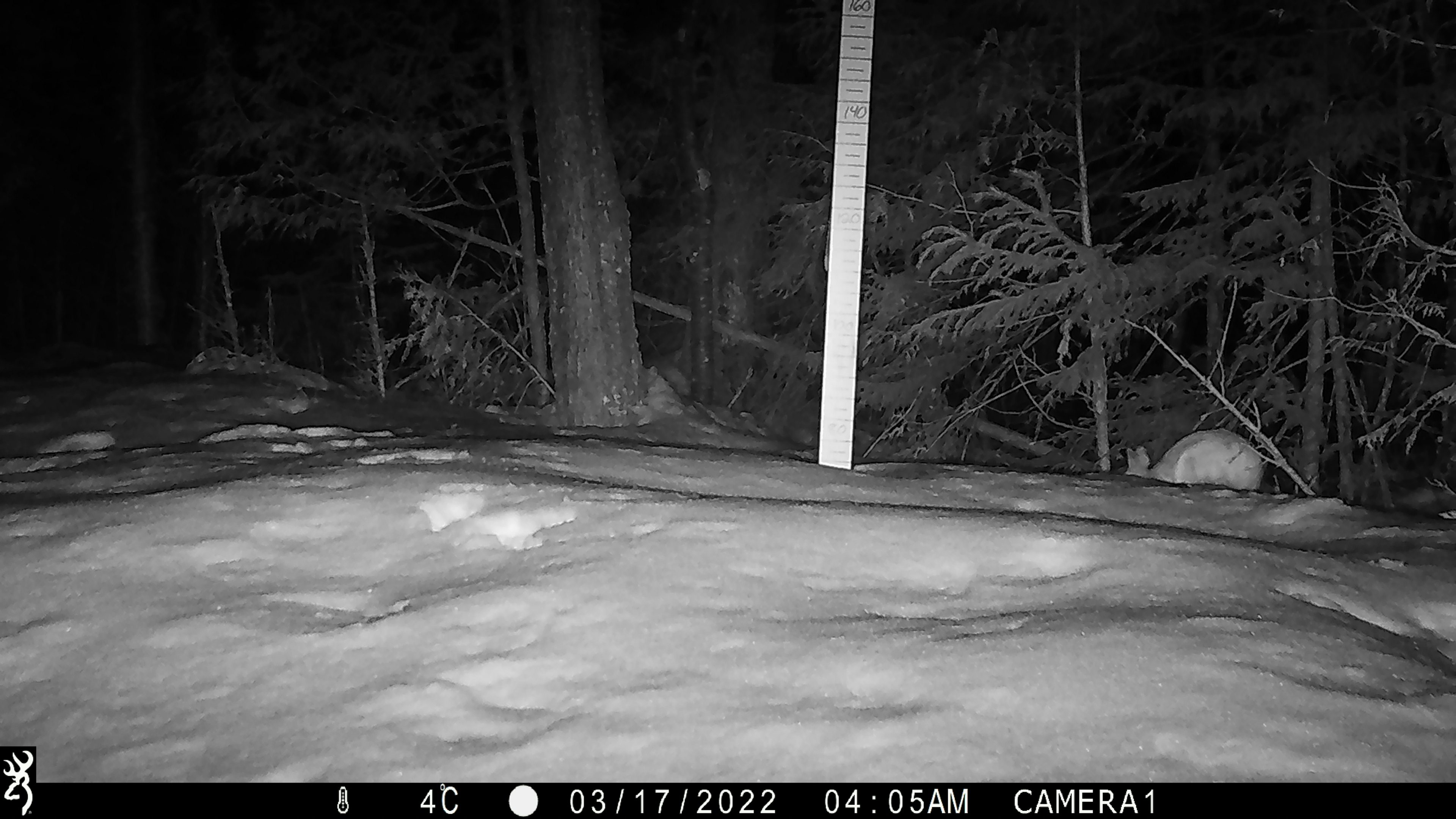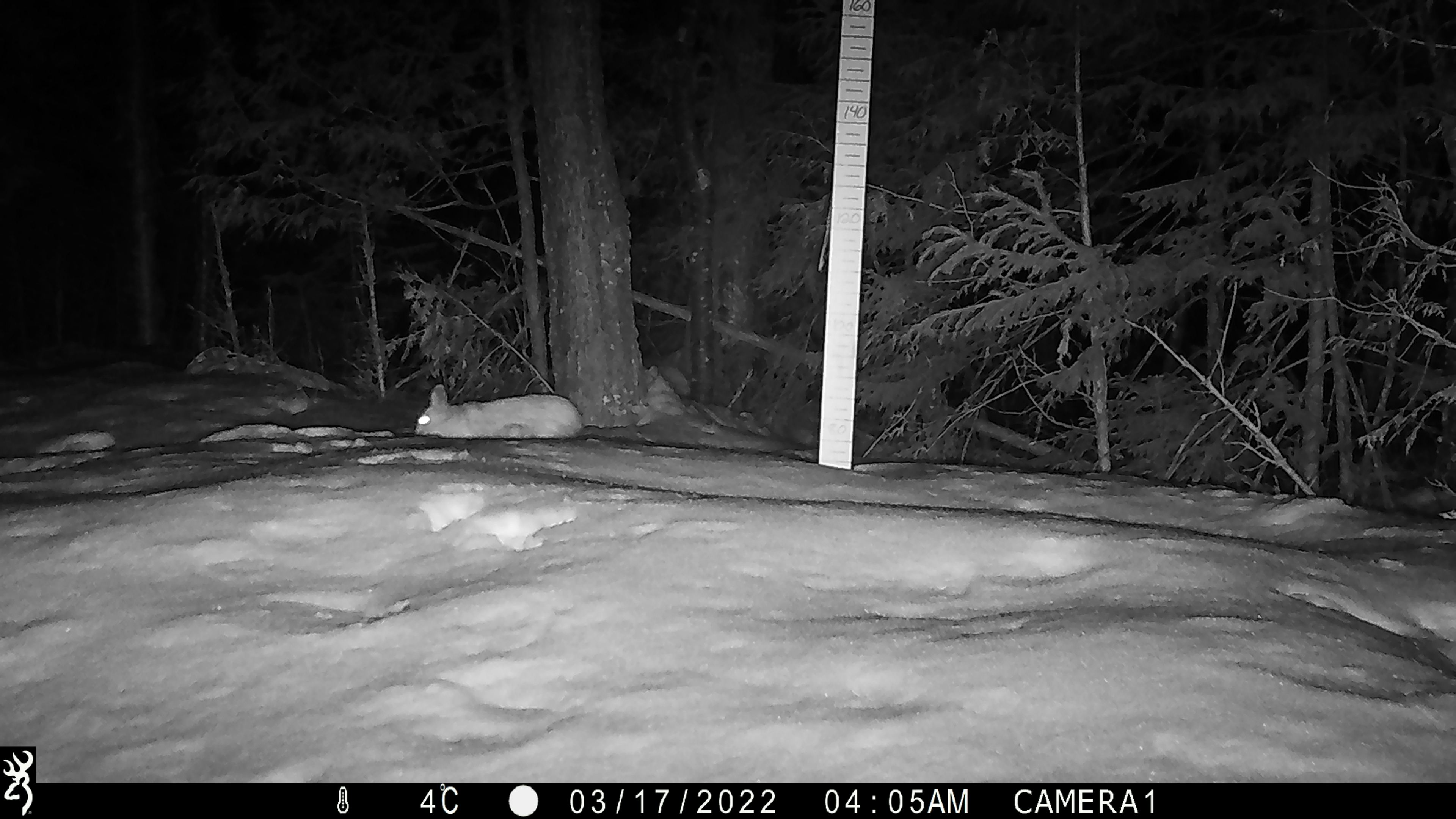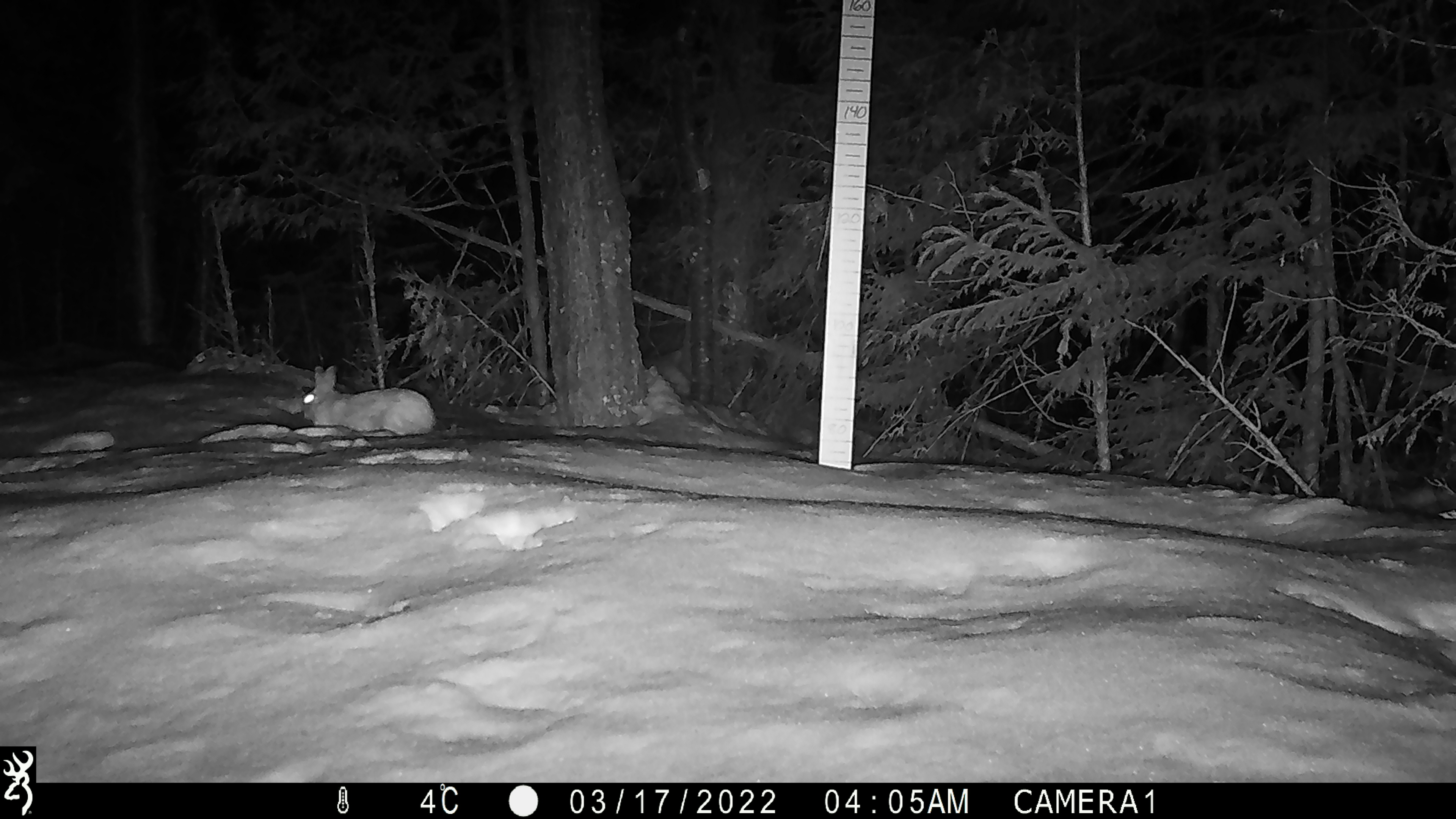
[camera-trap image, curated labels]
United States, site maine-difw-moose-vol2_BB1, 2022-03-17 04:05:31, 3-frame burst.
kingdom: Animalia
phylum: Chordata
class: Mammalia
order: Lagomorpha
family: Leporidae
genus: Lepus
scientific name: Lepus americanus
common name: snowshoe hare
Snowshoe hare (Lepus americanus).